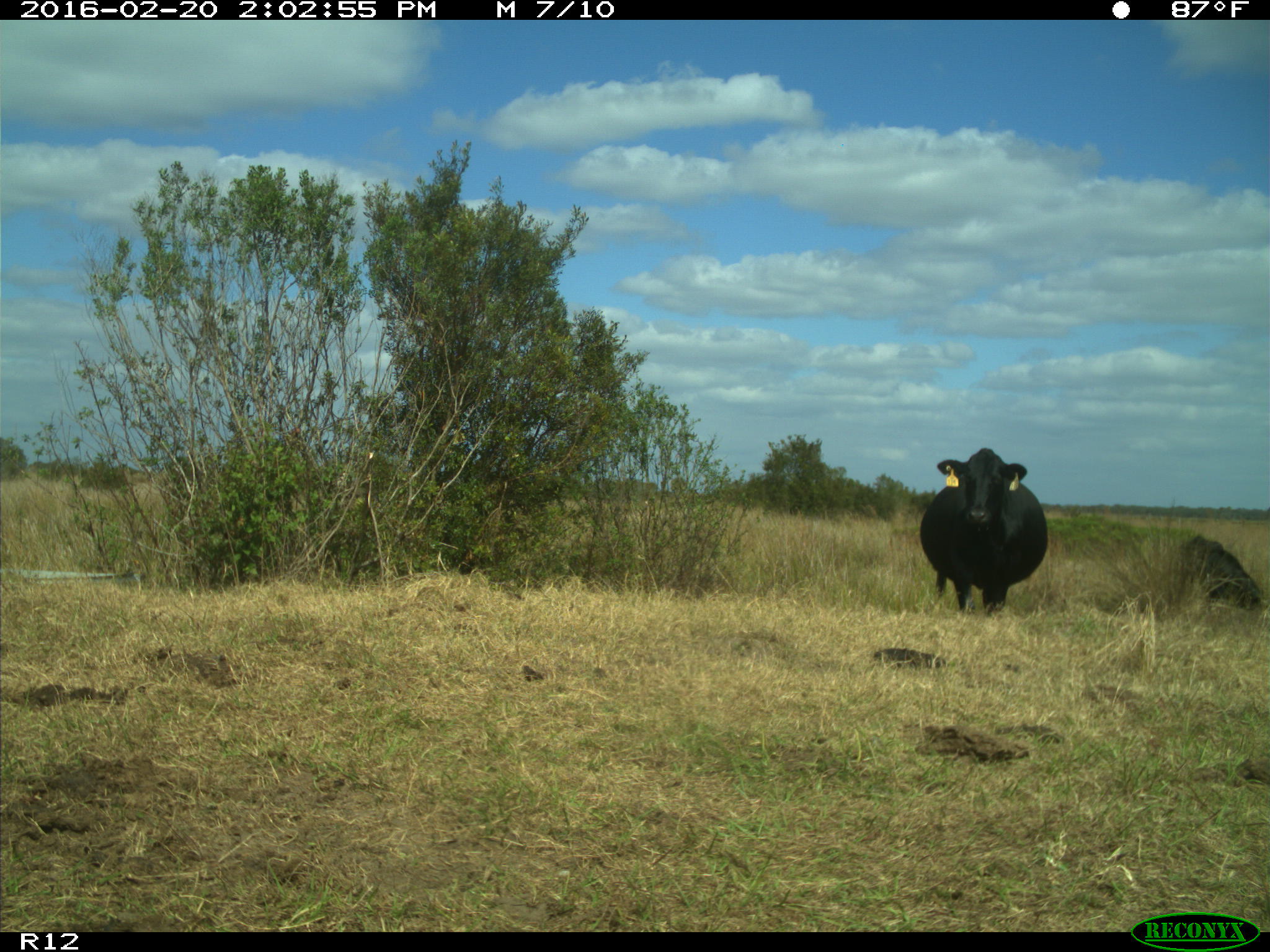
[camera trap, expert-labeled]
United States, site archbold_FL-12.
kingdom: Animalia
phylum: Chordata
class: Mammalia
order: Artiodactyla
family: Bovidae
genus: Bos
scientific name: Bos taurus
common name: domestic cow